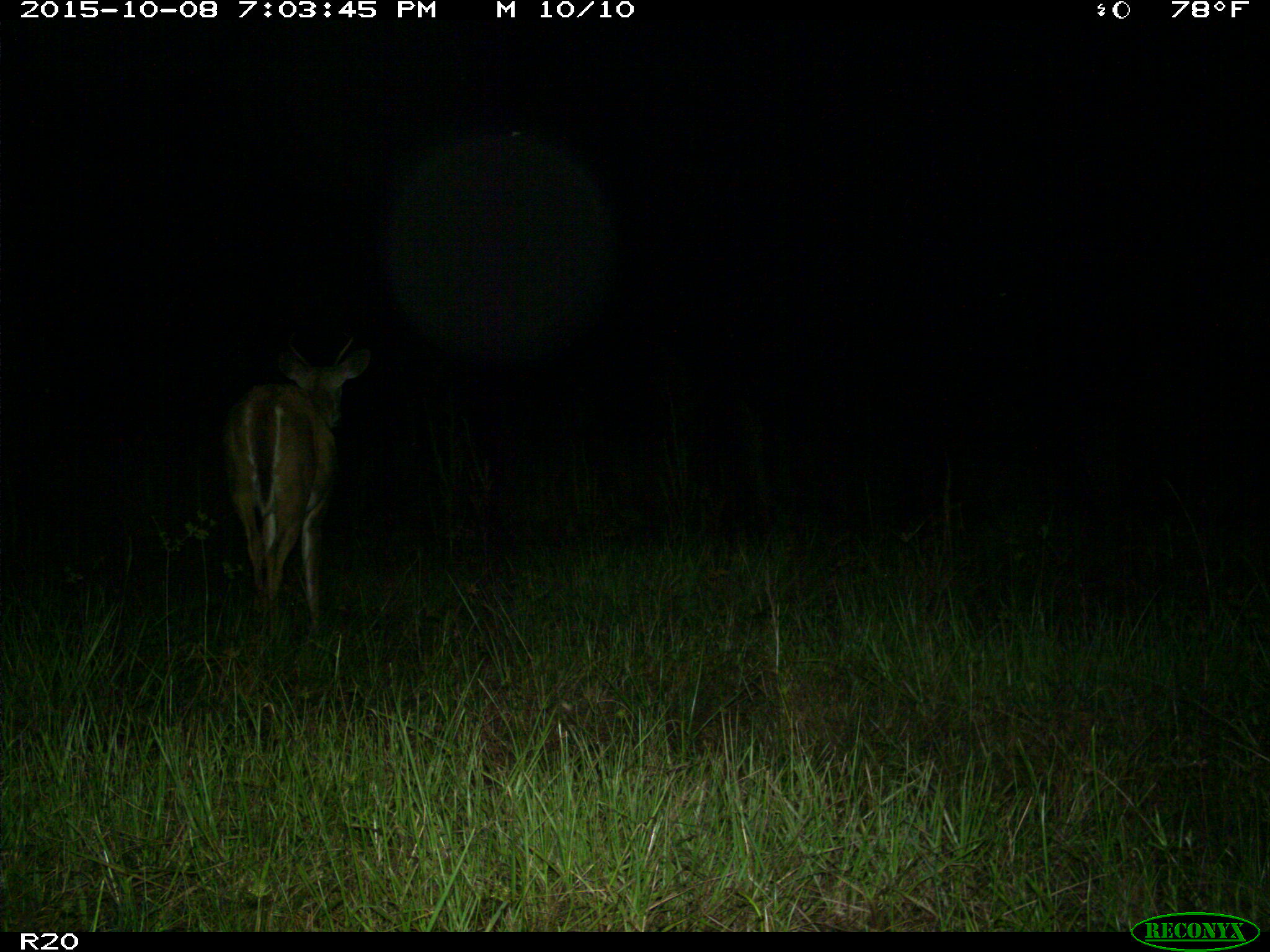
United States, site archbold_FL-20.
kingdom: Animalia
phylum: Chordata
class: Mammalia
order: Artiodactyla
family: Cervidae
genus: Odocoileus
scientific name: Odocoileus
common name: deer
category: unidentified deer